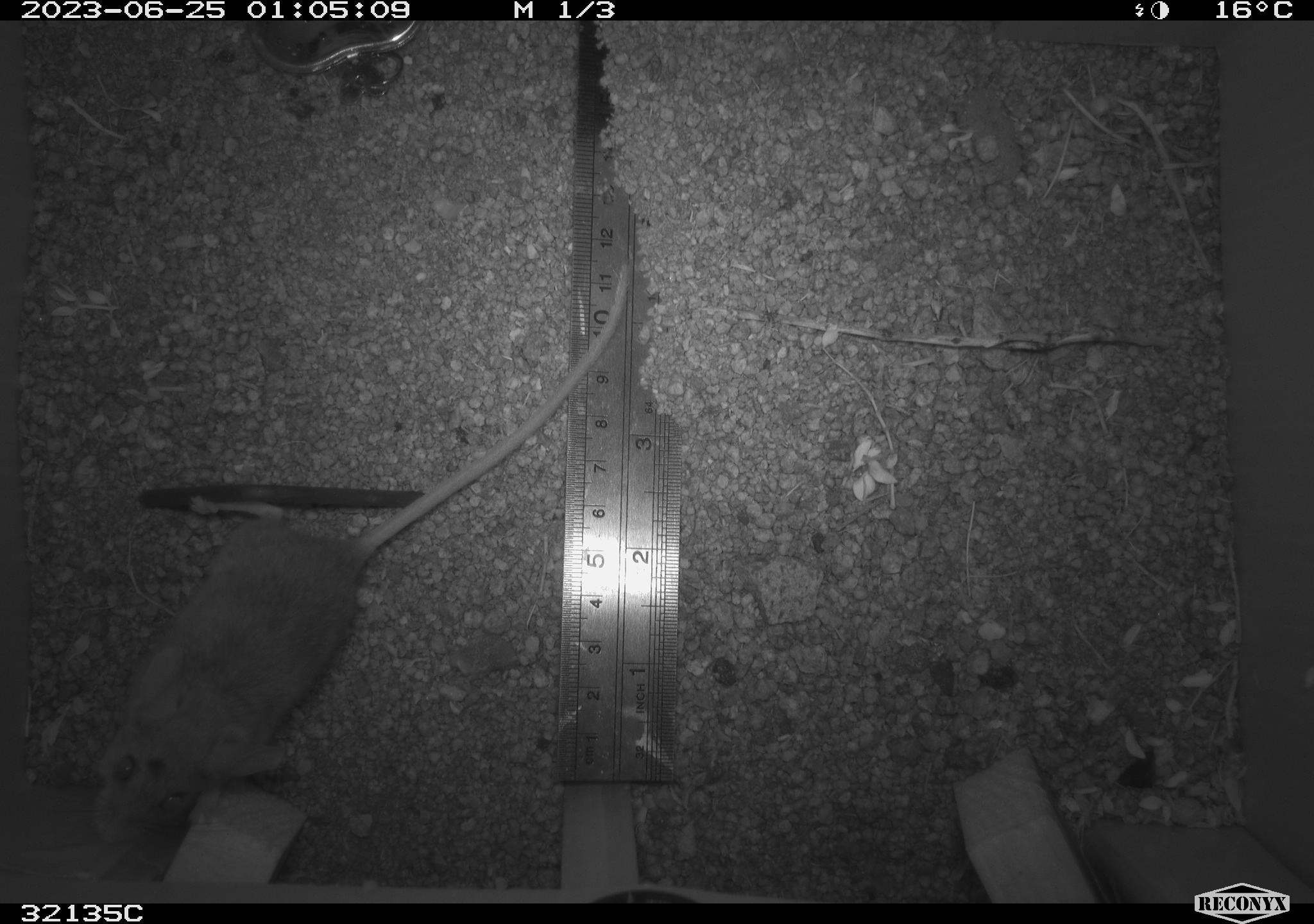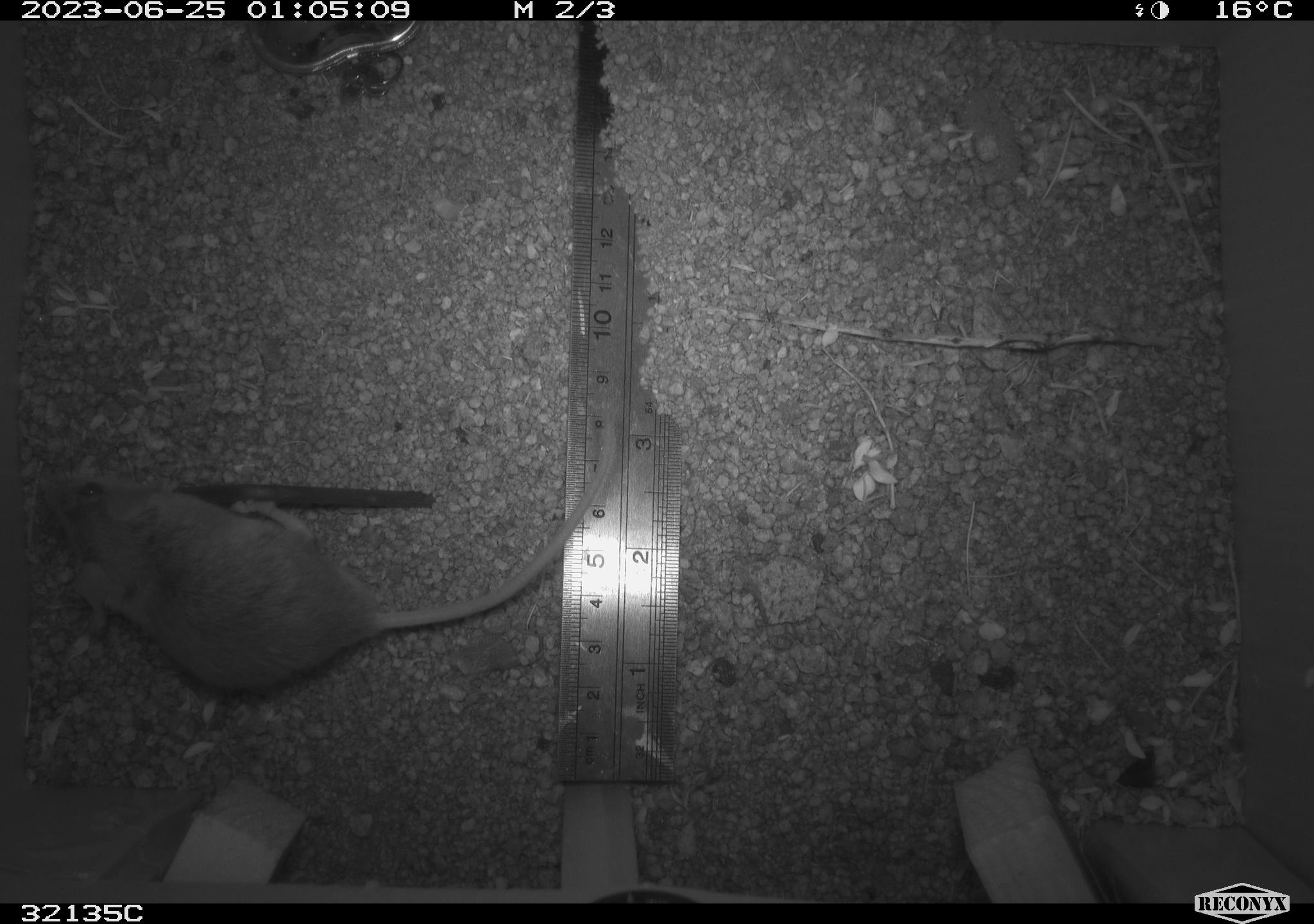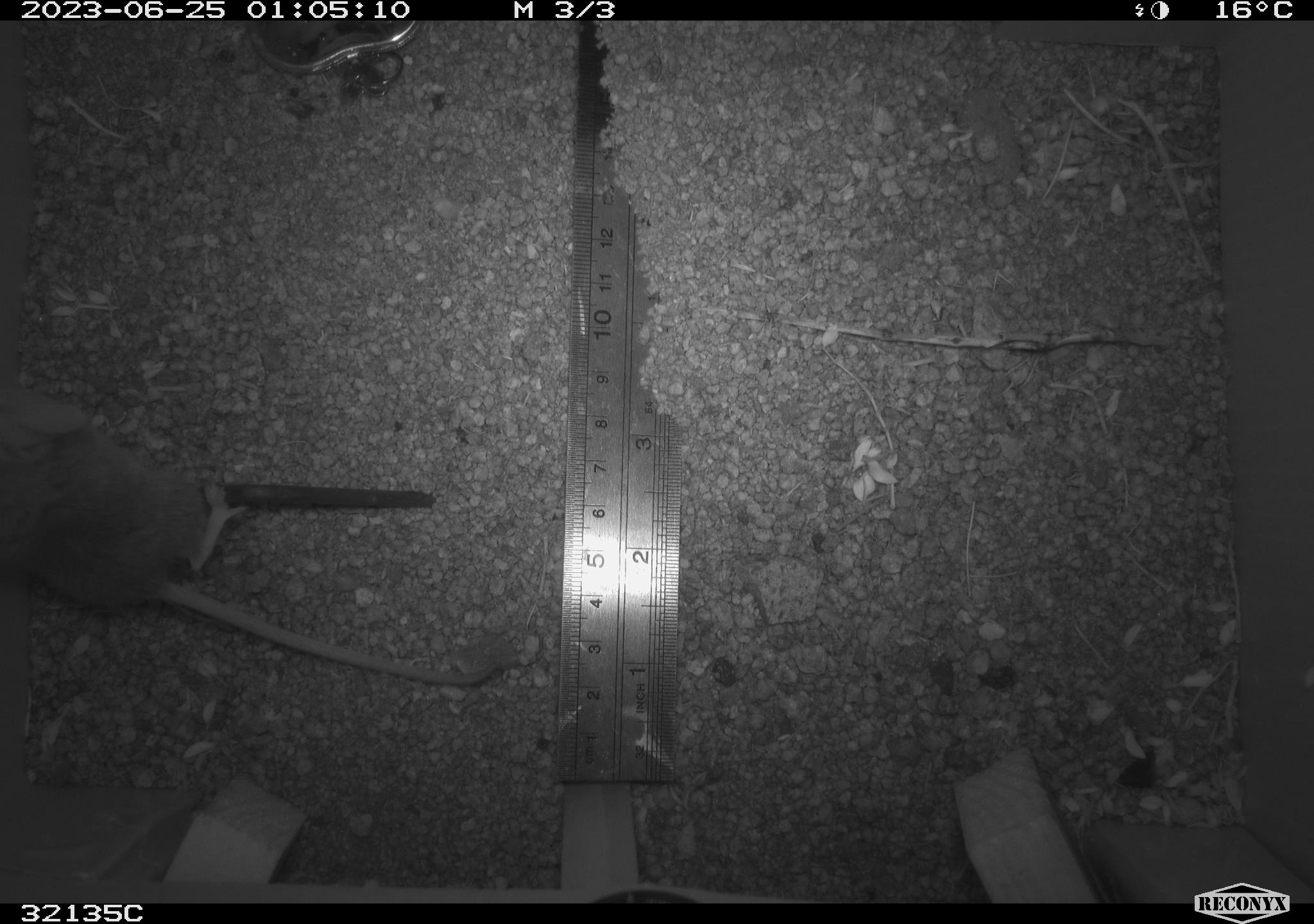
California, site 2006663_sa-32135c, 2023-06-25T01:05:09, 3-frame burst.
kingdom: Animalia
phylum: Chordata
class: Mammalia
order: Rodentia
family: Cricetidae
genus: Peromyscus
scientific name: Peromyscus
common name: deer mice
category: peromyscus species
Peromyscus species (deer mice) (Peromyscus).